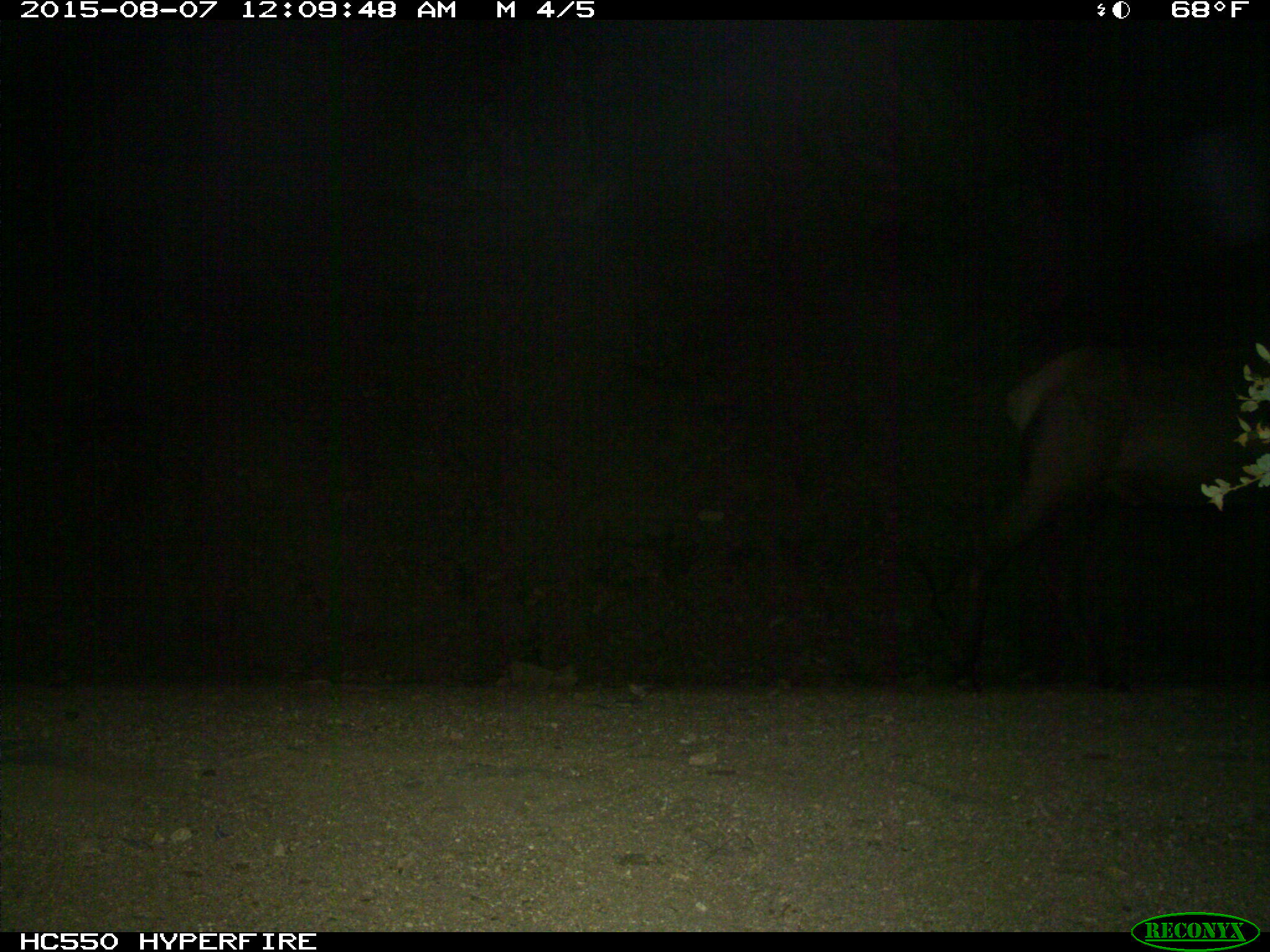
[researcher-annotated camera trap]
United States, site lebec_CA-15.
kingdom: Animalia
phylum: Chordata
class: Mammalia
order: Artiodactyla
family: Cervidae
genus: Cervus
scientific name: Cervus canadensis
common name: elk